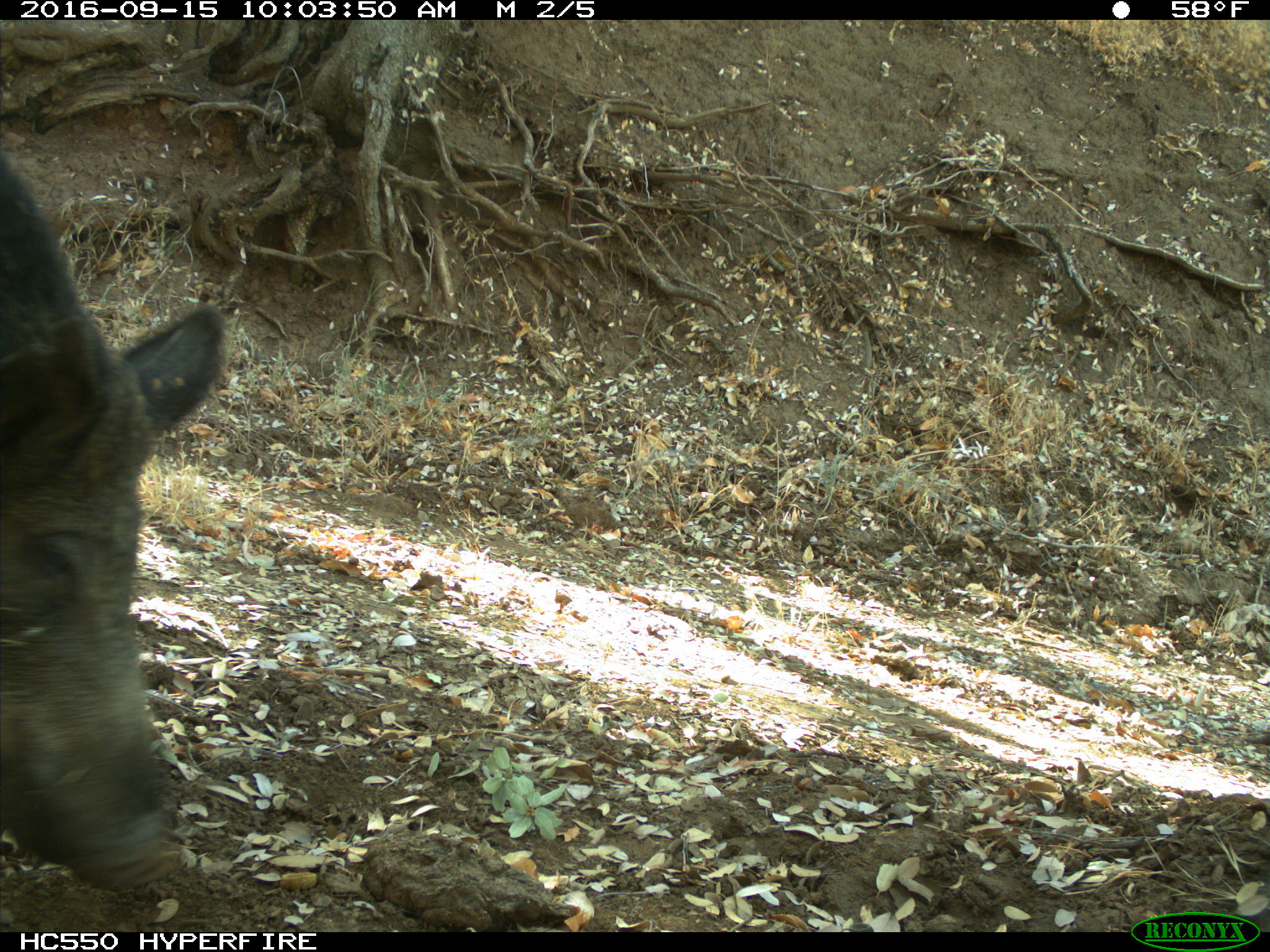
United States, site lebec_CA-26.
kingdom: Animalia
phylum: Chordata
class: Mammalia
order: Artiodactyla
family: Suidae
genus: Sus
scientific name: Sus scrofa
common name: wild boar